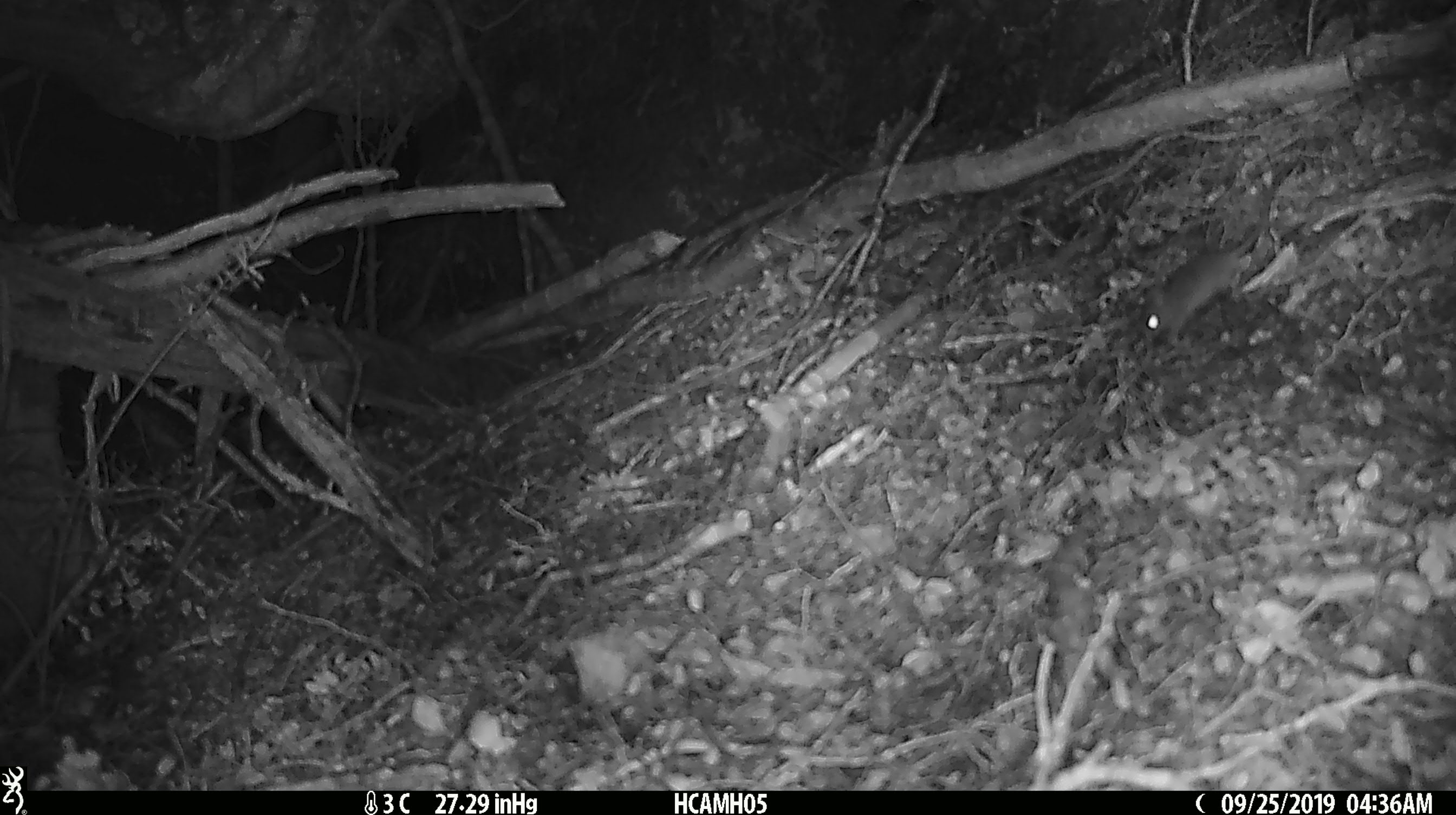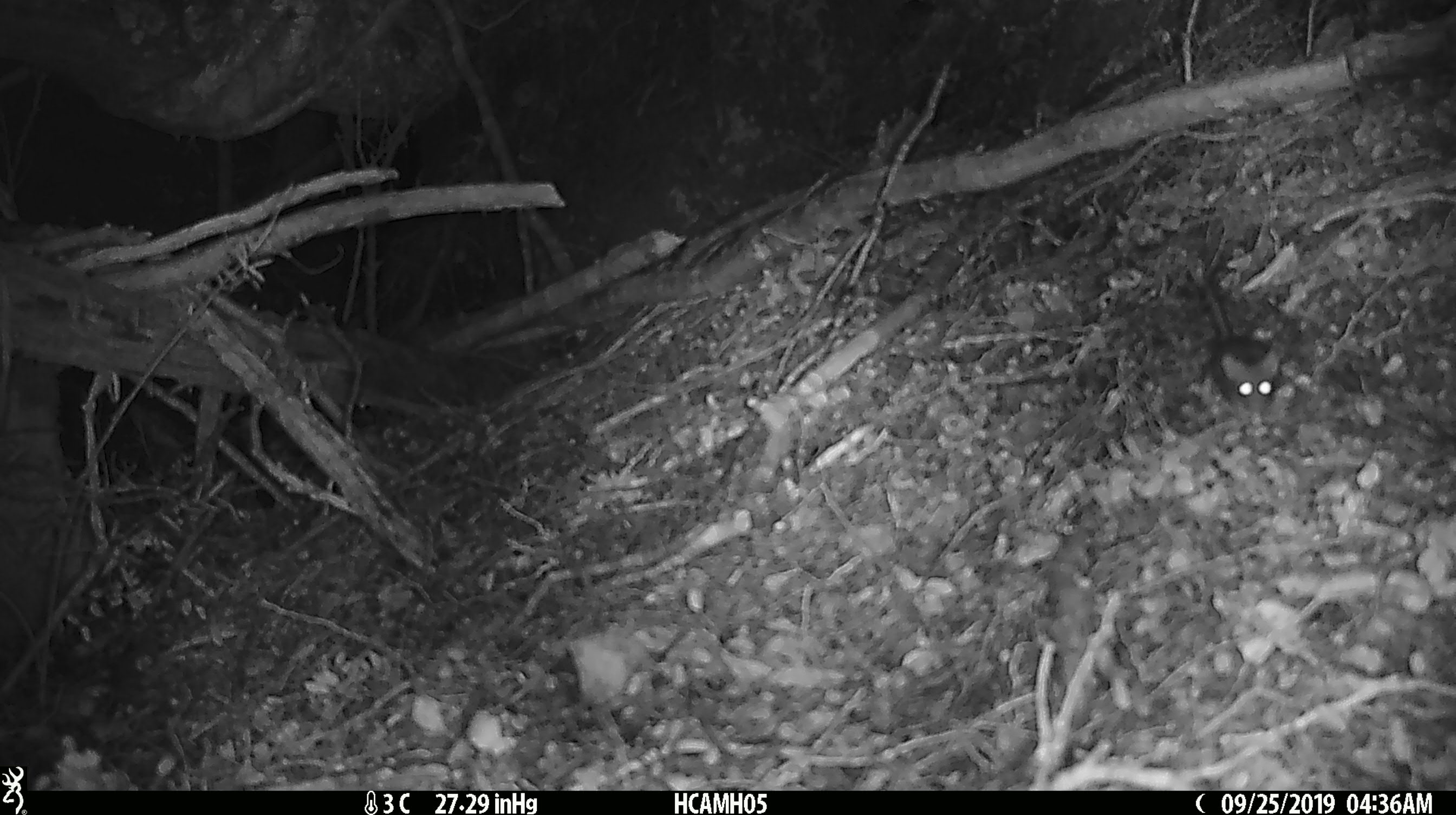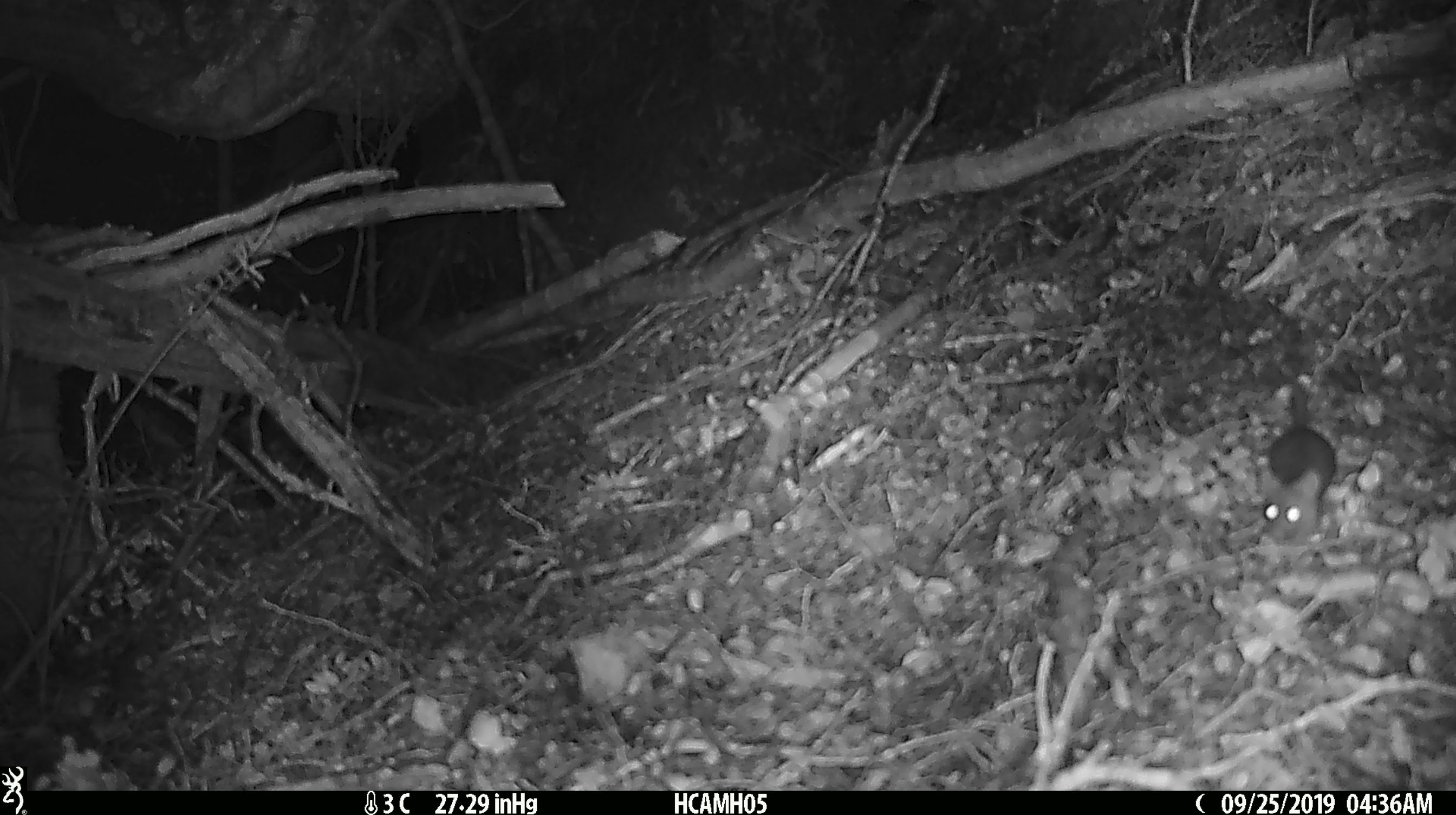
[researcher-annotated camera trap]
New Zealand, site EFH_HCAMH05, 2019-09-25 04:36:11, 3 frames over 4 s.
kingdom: Animalia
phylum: Chordata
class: Mammalia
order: Rodentia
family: Muridae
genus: Mus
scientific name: Mus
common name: mouse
Mouse (Mus).